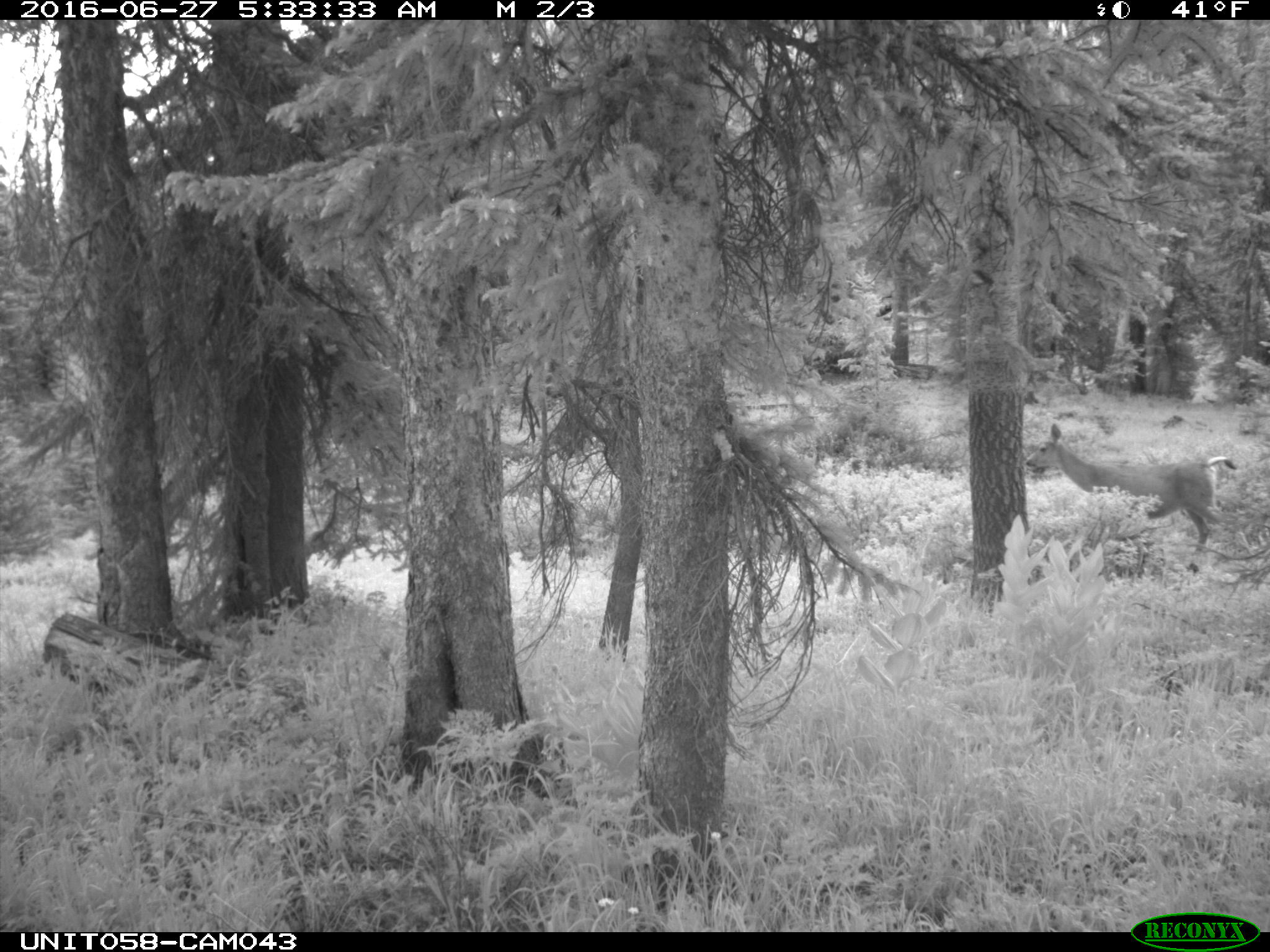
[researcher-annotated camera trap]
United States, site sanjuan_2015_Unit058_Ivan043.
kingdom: Animalia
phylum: Chordata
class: Mammalia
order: Artiodactyla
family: Cervidae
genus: Odocoileus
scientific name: Odocoileus hemionus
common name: mule deer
Odocoileus hemionus (mule deer).